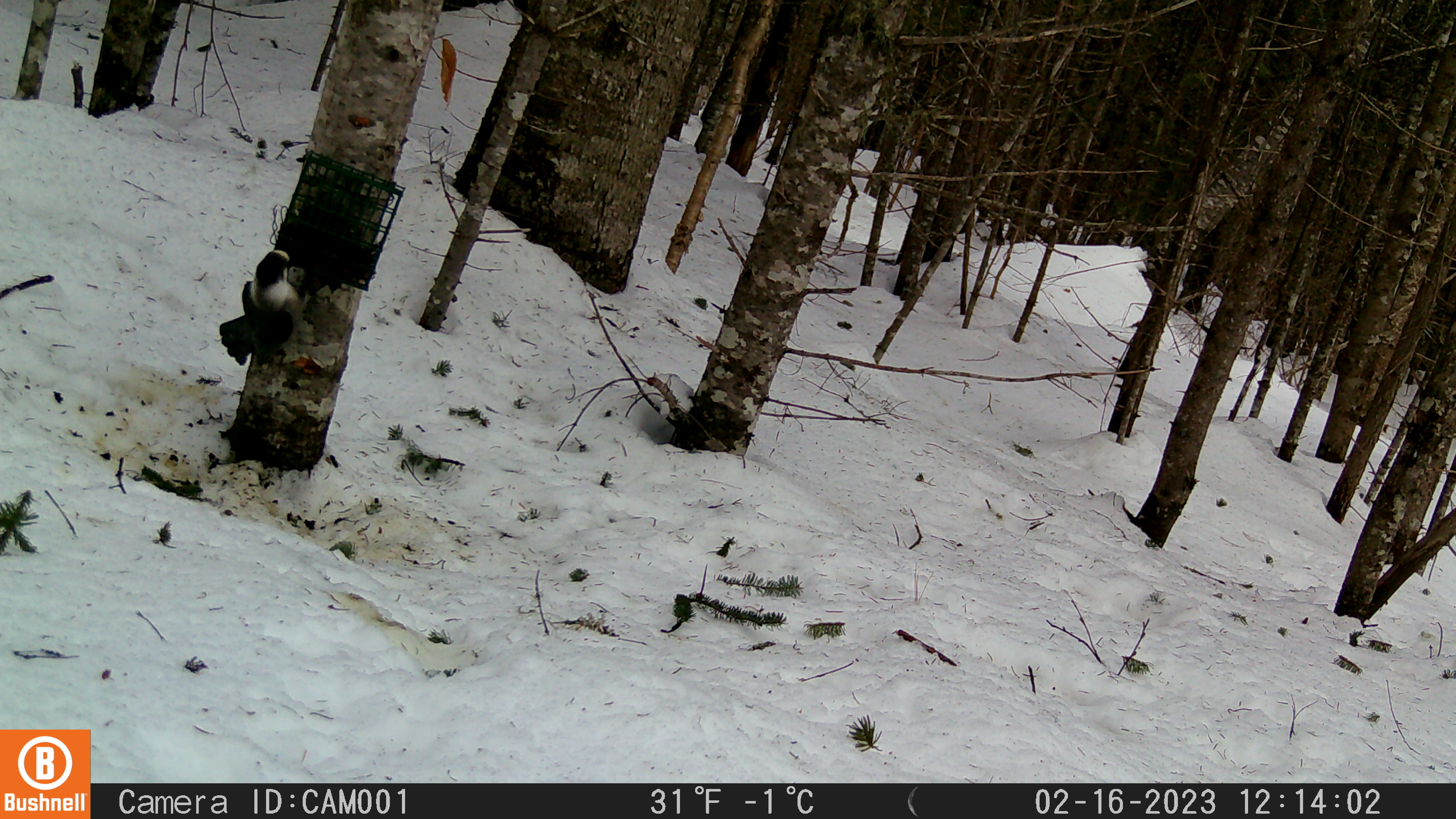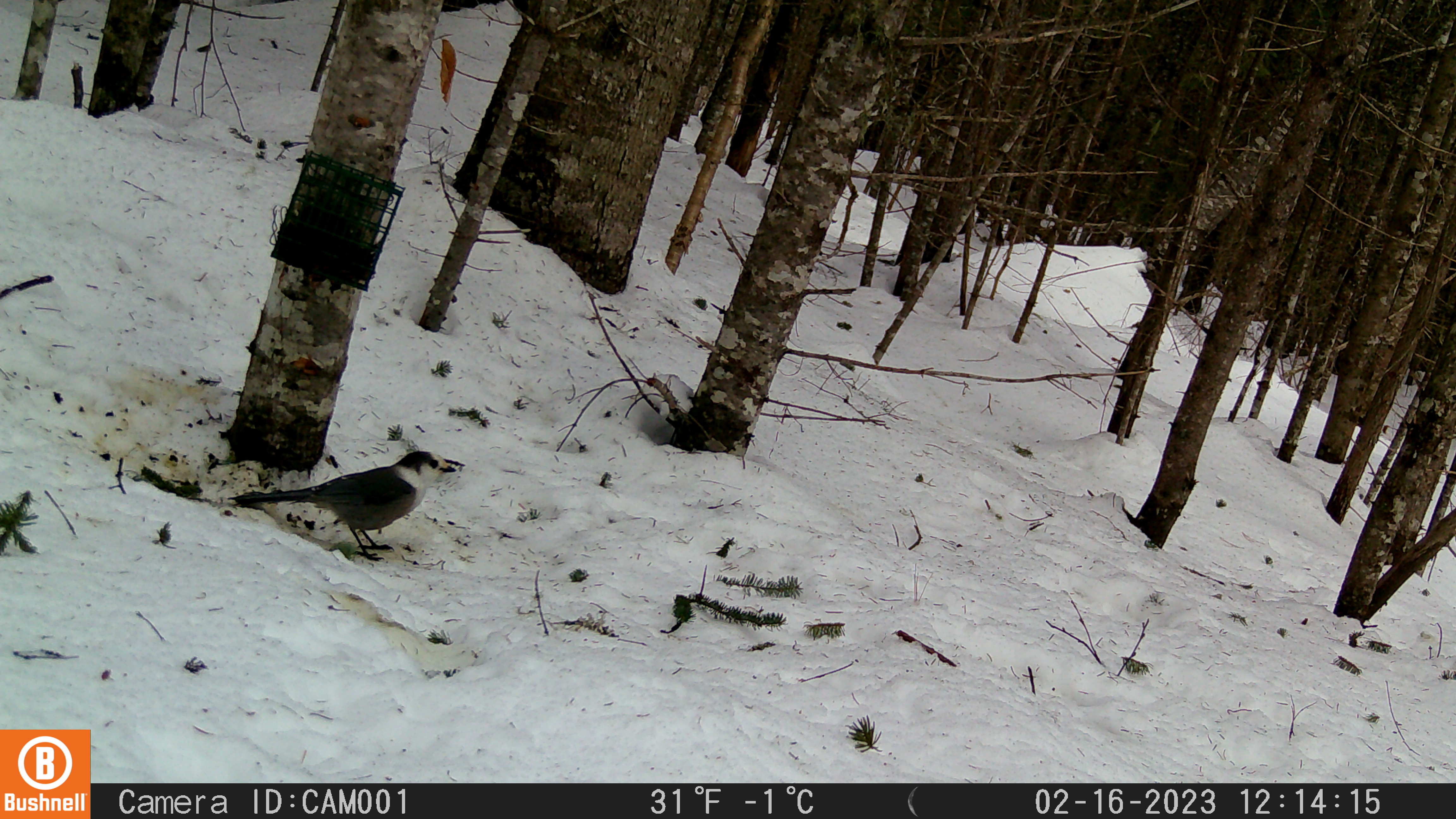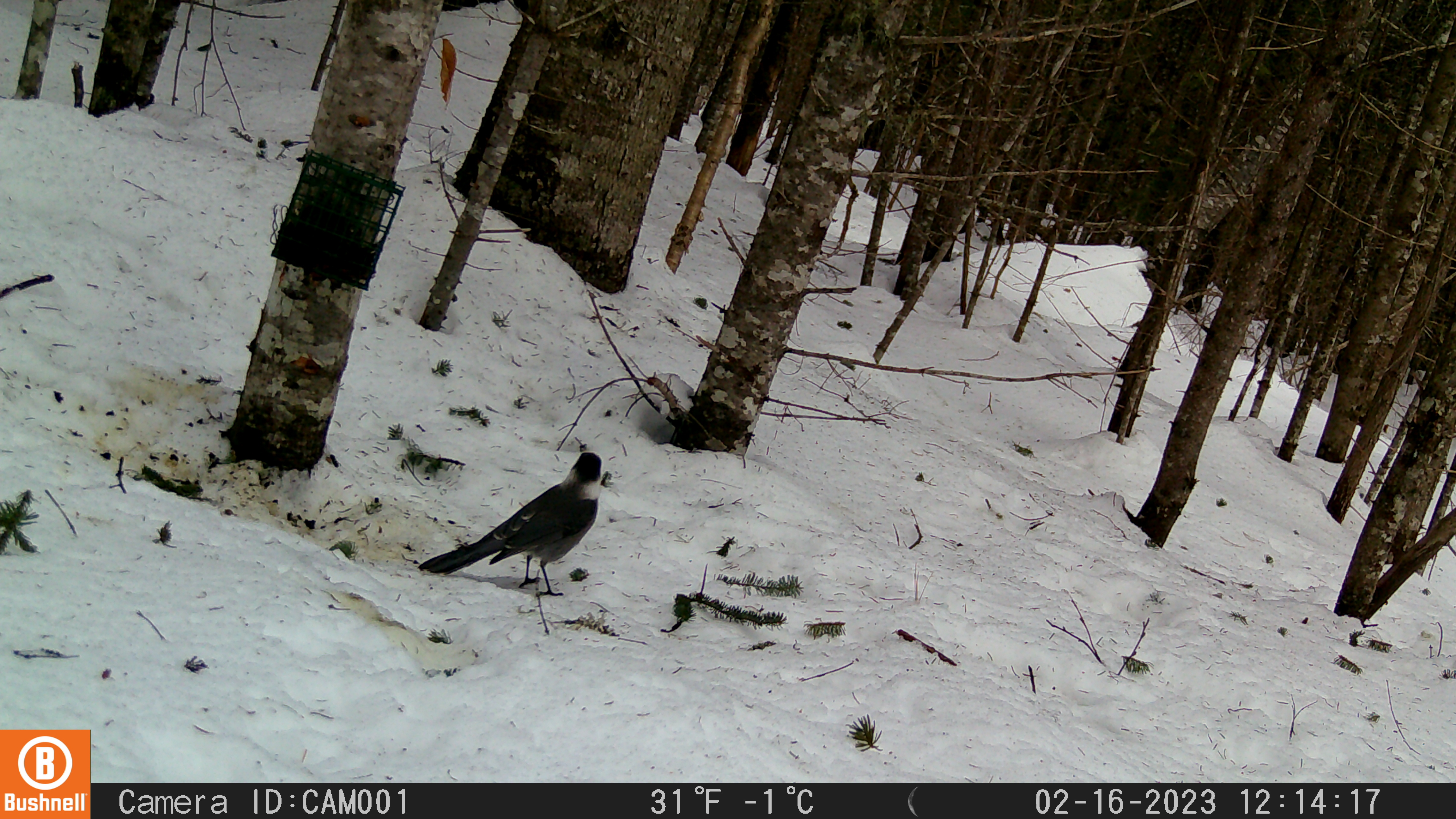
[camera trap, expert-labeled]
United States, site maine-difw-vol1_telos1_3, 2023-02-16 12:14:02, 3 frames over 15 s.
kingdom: Animalia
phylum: Chordata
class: Aves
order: Passeriformes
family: Corvidae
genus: Perisoreus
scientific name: Perisoreus canadensis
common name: canada jay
Canada jay (Perisoreus canadensis).